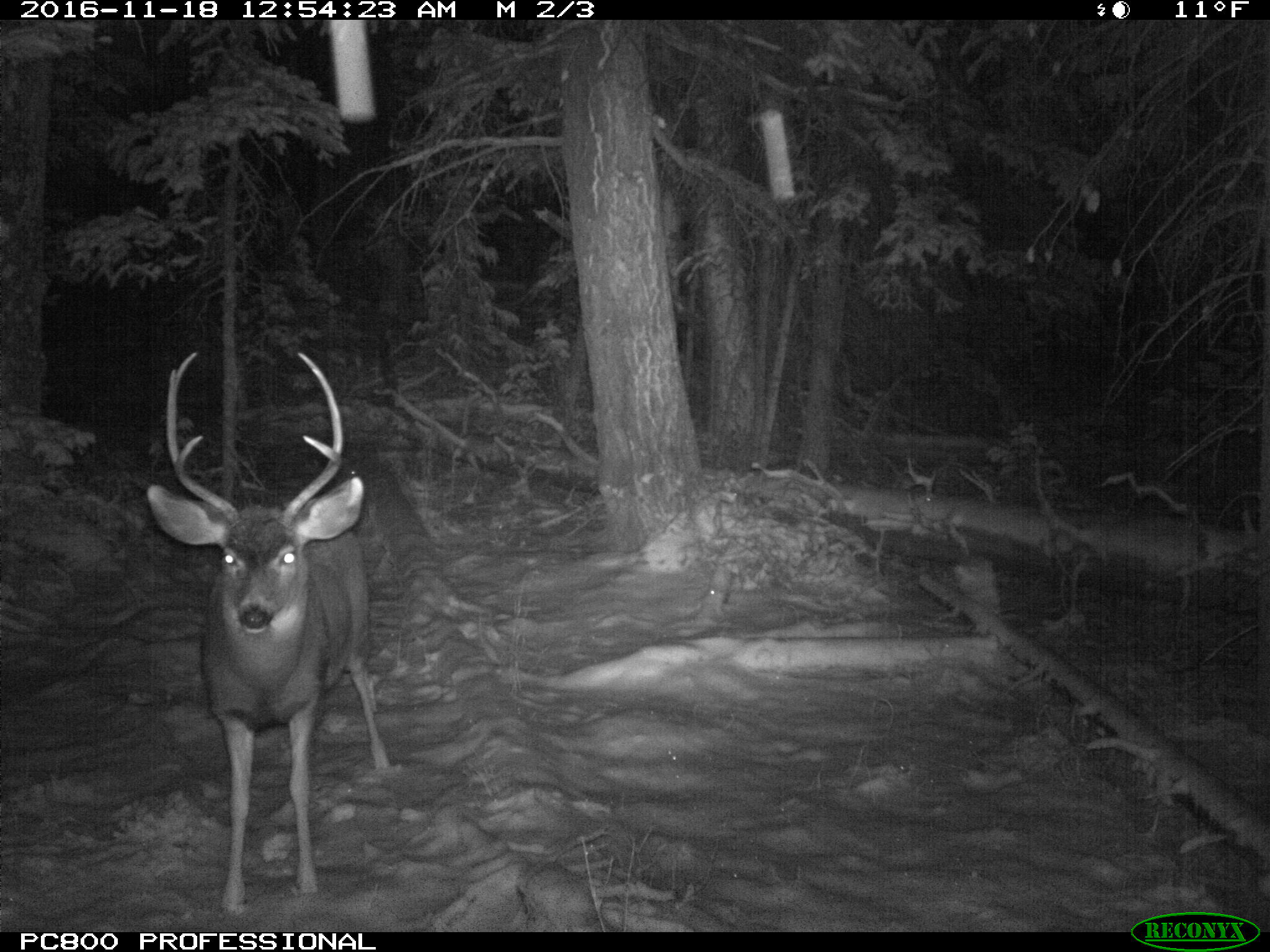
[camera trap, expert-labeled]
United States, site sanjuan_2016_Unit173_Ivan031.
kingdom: Animalia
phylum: Chordata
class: Mammalia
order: Artiodactyla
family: Cervidae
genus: Odocoileus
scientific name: Odocoileus hemionus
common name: mule deer